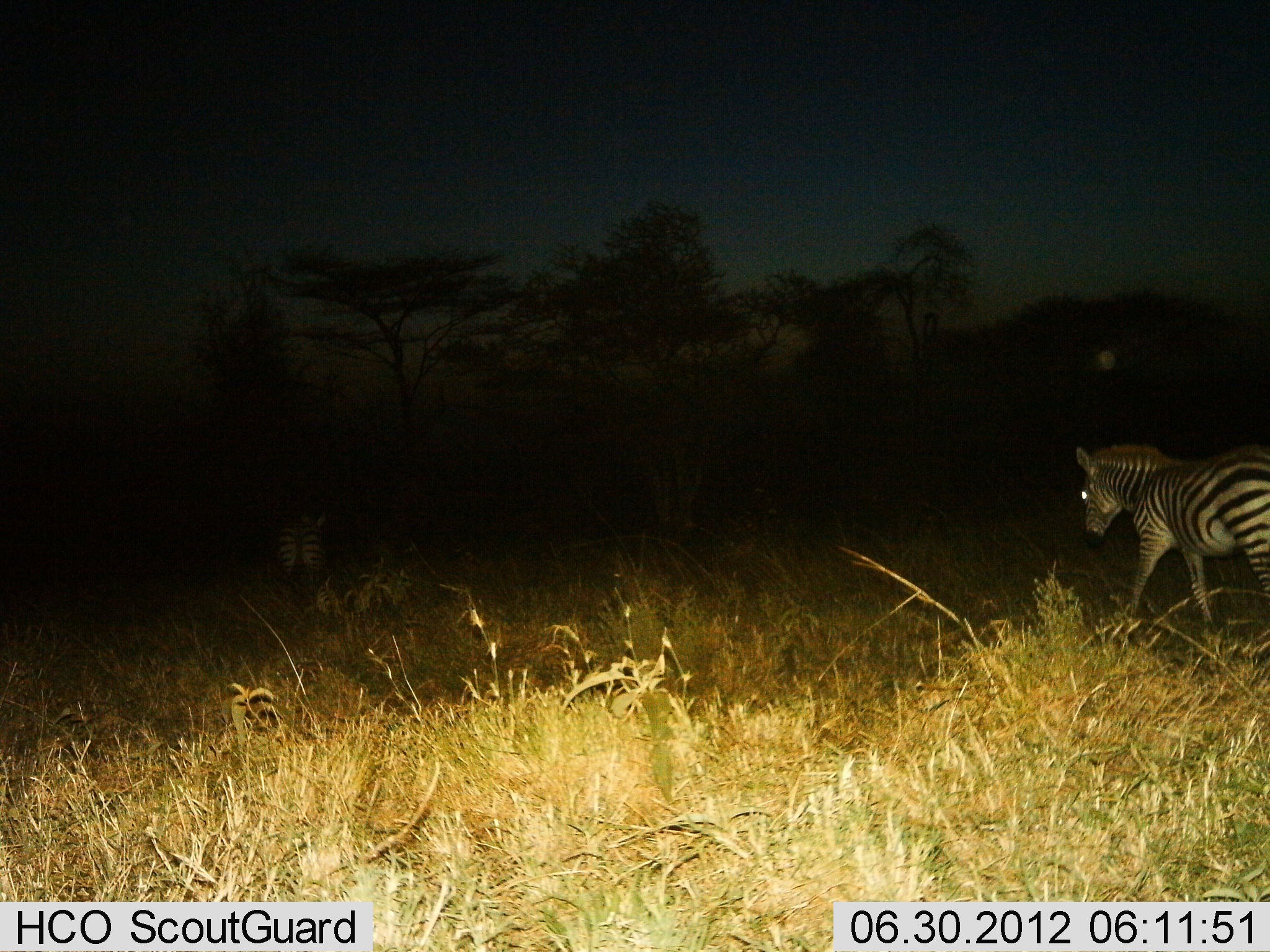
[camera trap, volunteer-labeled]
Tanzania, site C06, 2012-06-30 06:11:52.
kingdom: Animalia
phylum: Chordata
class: Mammalia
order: Perissodactyla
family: Equidae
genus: Equus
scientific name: Equus quagga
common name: plains zebra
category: zebra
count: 2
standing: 10%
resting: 0%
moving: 100%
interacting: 0%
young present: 0%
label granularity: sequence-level